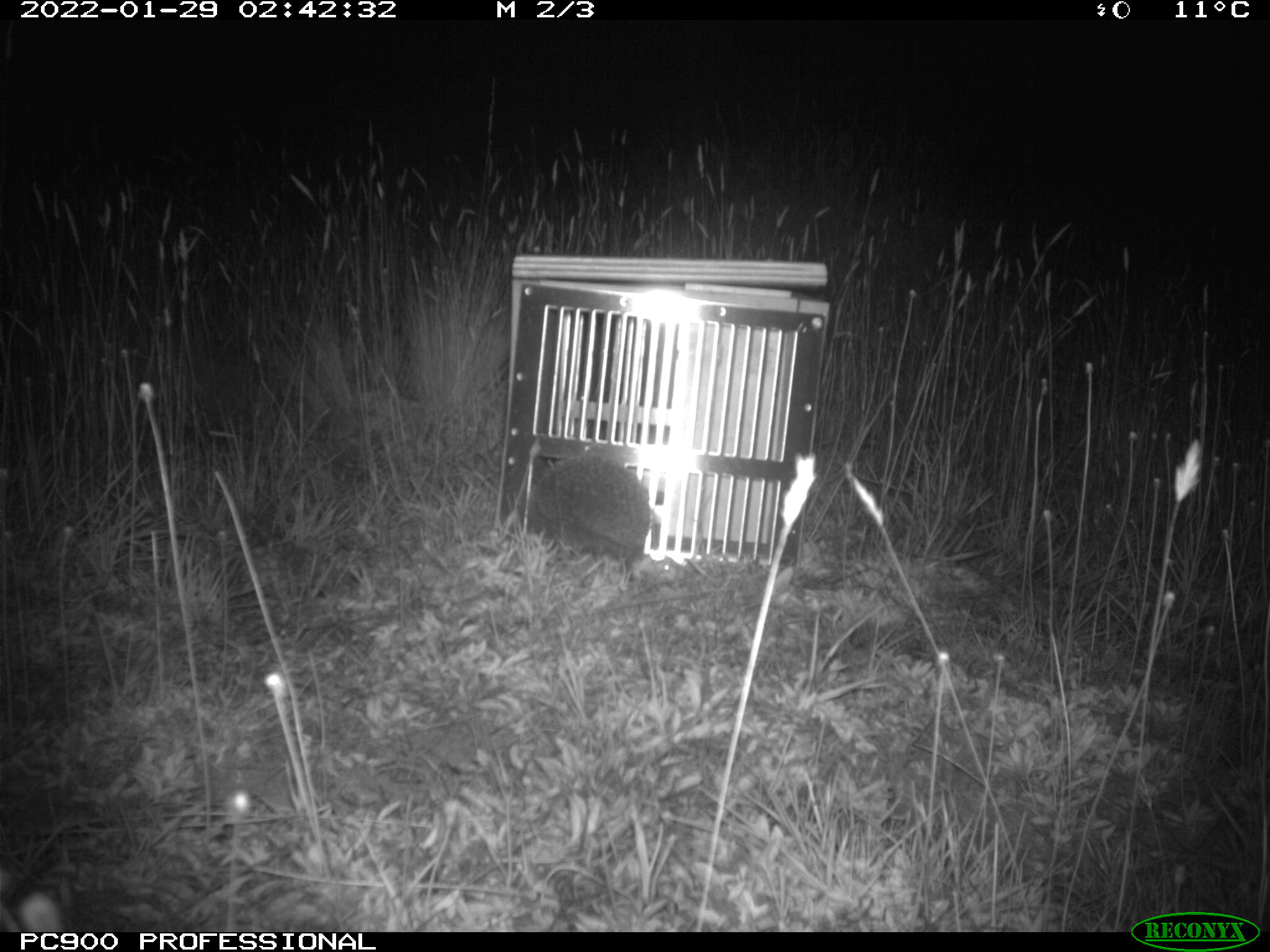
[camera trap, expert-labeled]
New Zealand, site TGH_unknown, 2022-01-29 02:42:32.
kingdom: Animalia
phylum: Chordata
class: Mammalia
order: Eulipotyphla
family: Erinaceidae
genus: Erinaceus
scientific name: Erinaceus europaeus europaeus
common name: european hedgehog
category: hedgehog